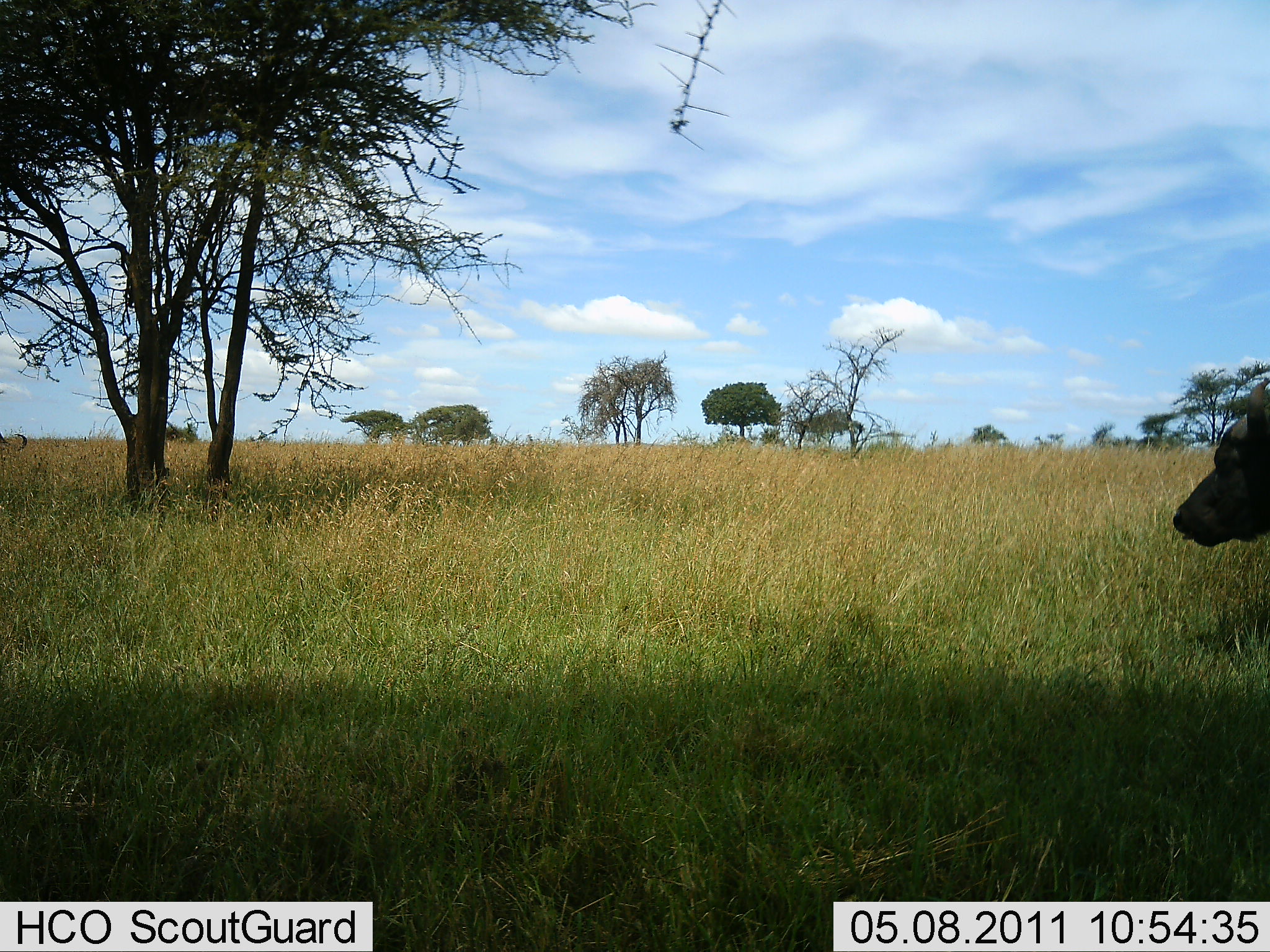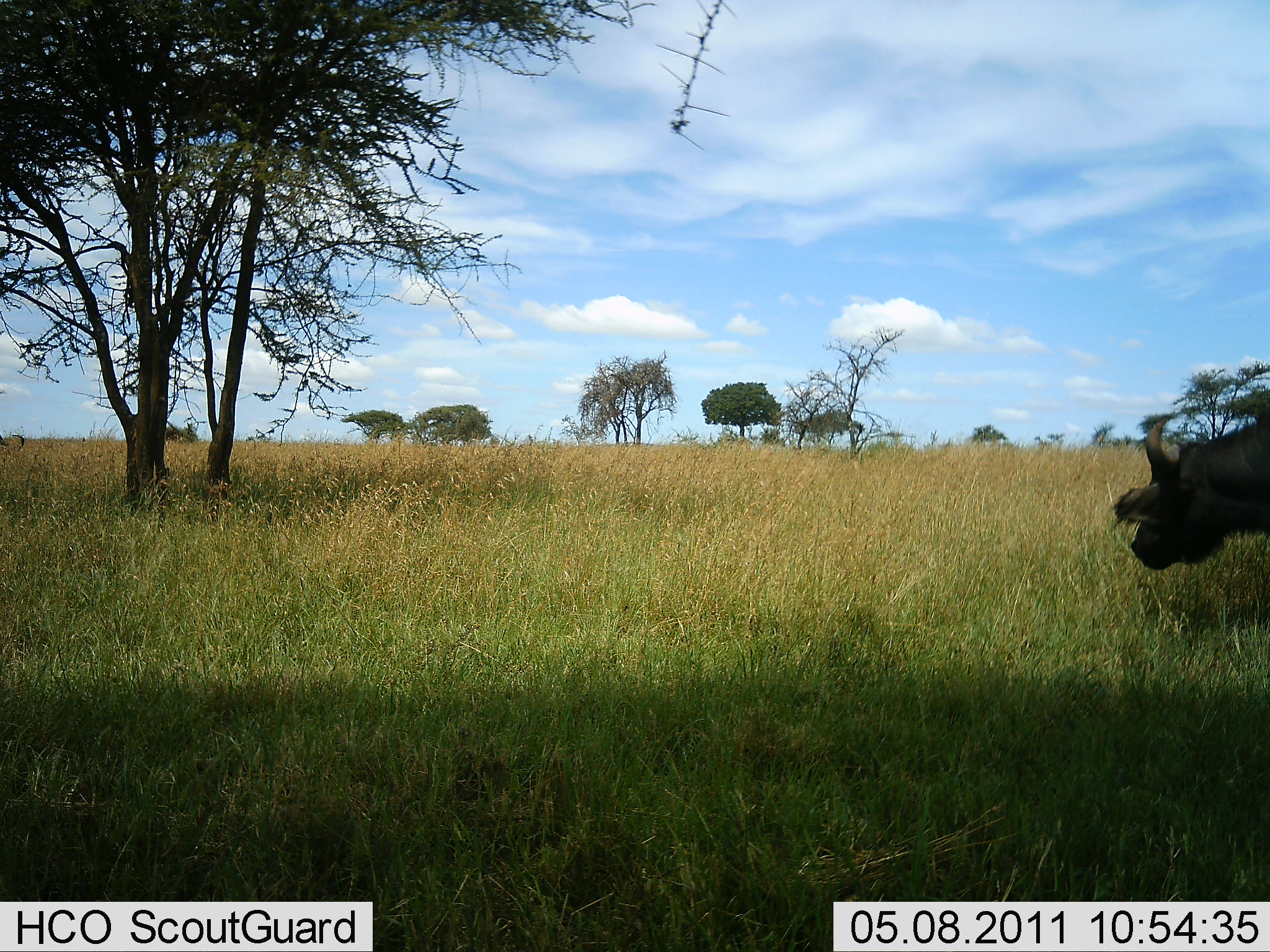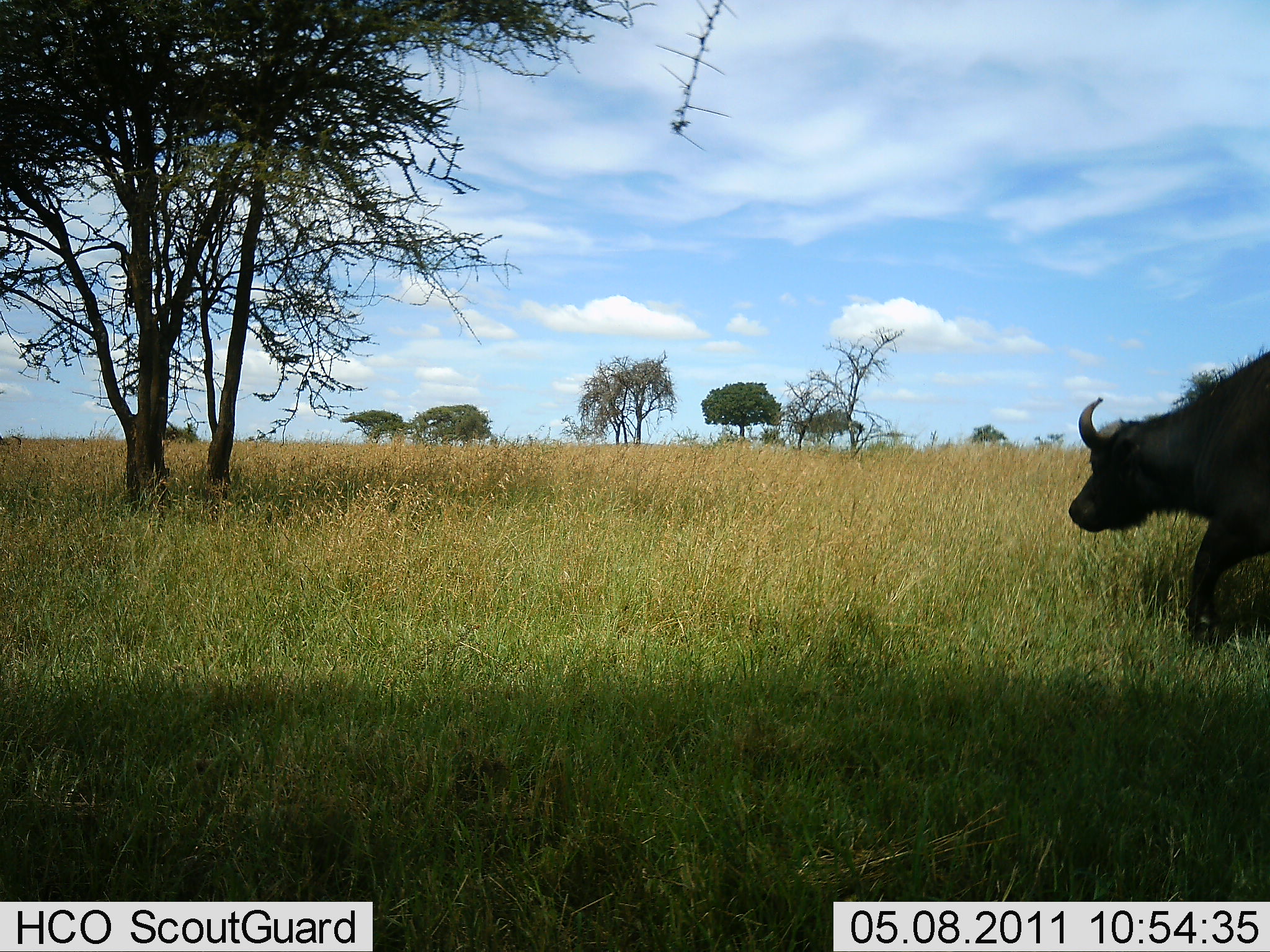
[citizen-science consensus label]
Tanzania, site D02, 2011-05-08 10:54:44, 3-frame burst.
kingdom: Animalia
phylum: Chordata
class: Mammalia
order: Artiodactyla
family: Bovidae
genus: Syncerus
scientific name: Syncerus caffer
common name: cape buffalo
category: buffalo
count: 1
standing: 8%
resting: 0%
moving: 92%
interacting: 0%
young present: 0%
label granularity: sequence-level